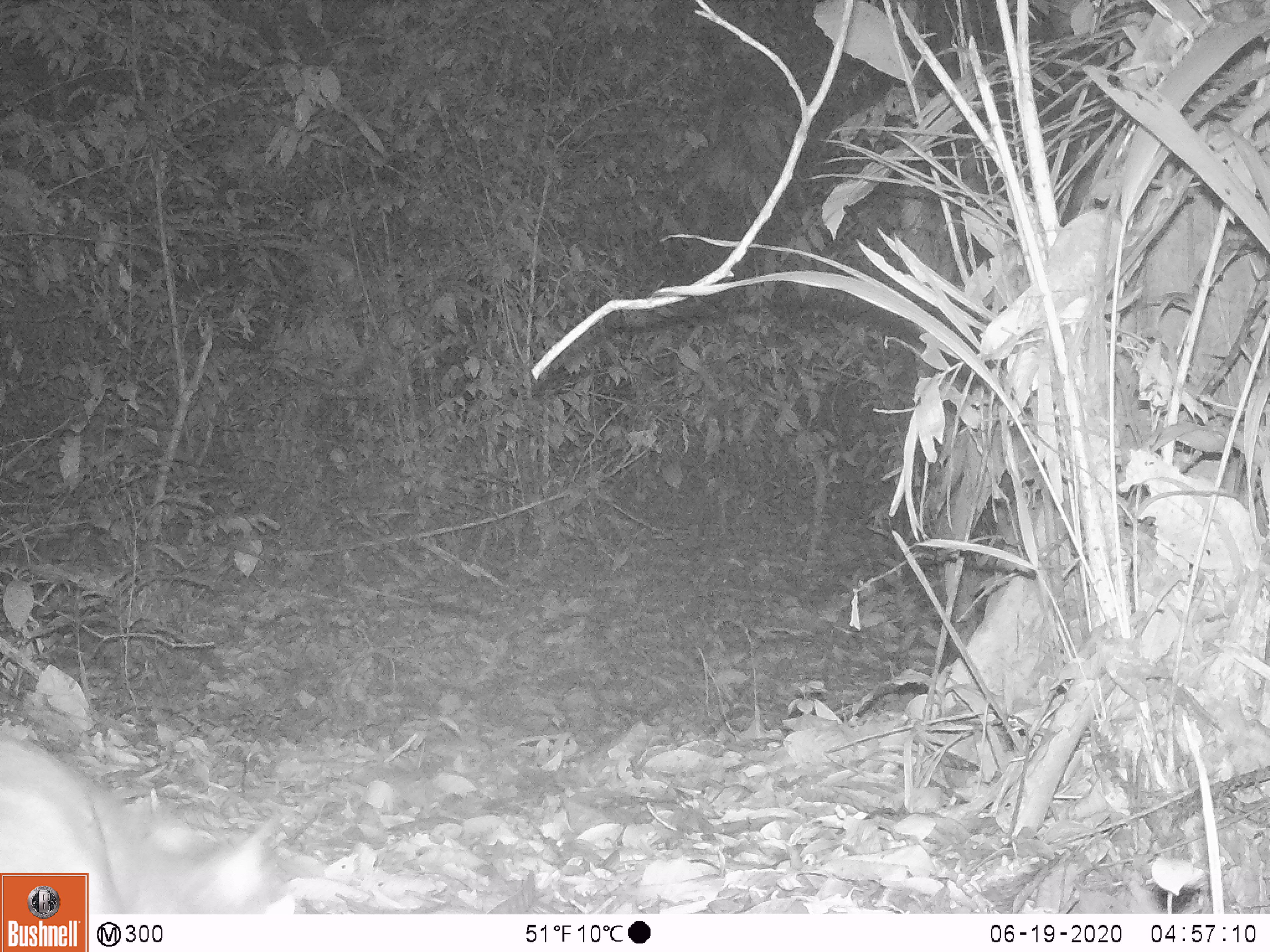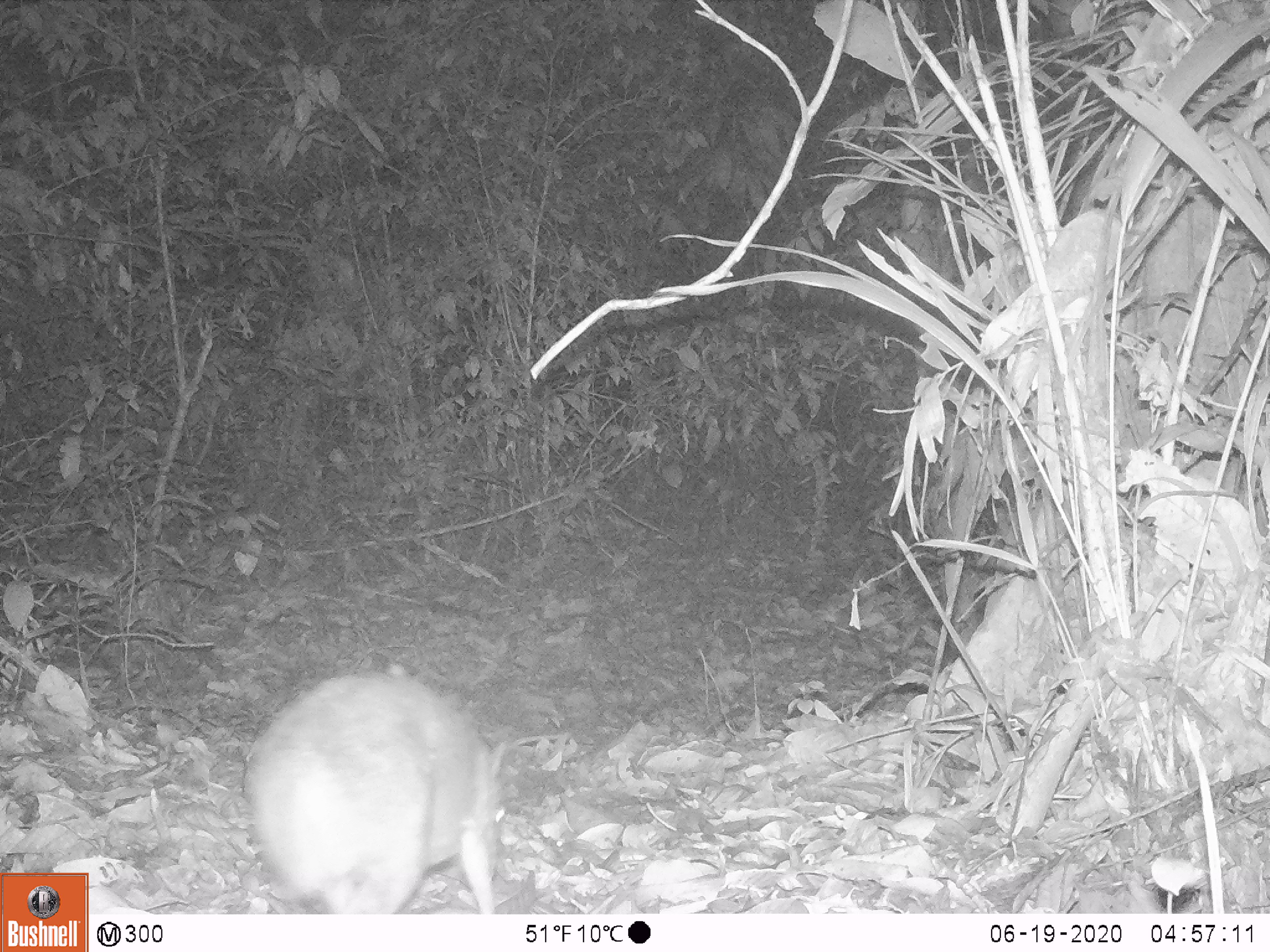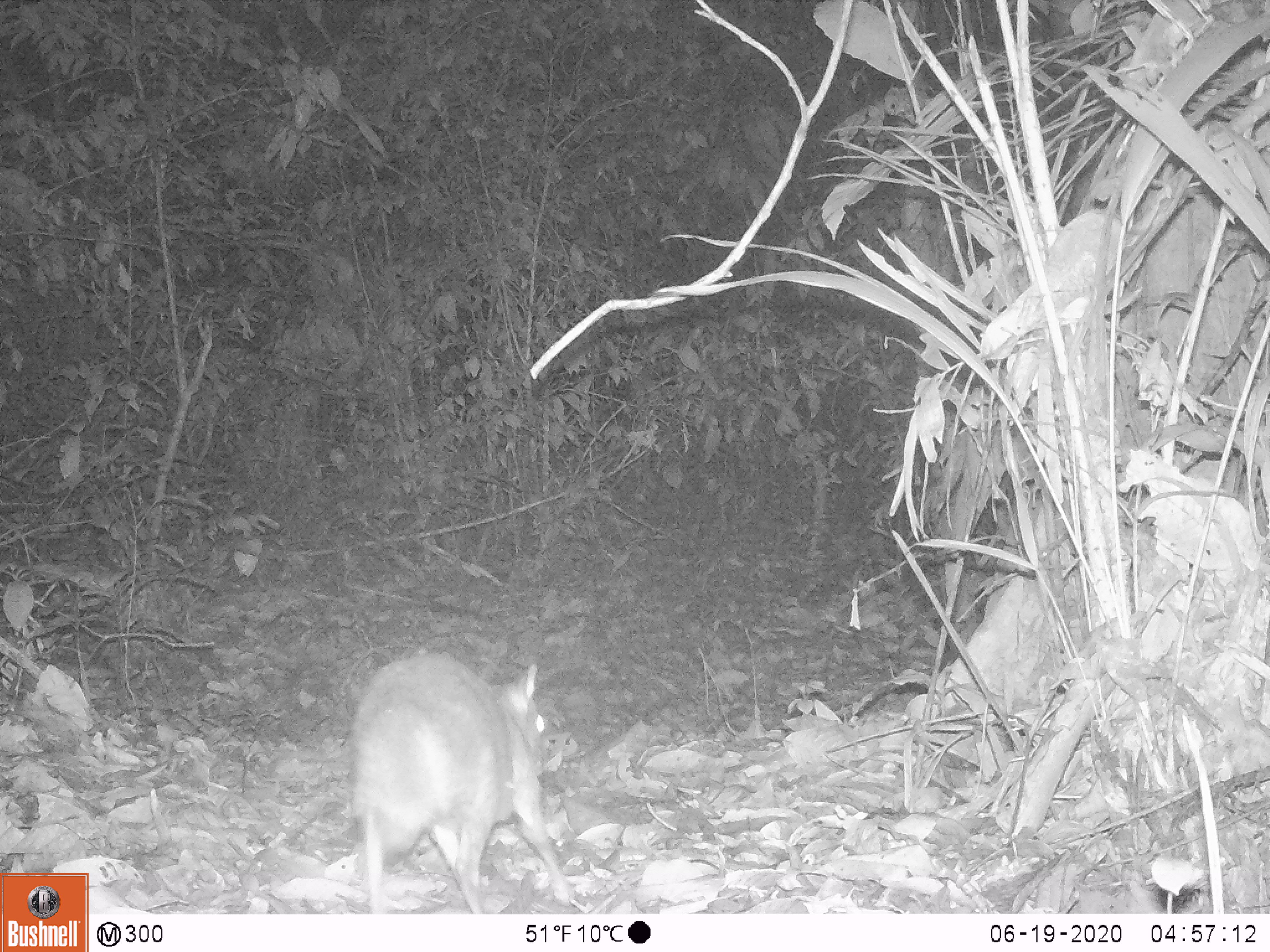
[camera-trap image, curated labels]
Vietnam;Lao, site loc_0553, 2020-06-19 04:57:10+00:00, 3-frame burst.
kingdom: Animalia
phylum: Chordata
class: Mammalia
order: Artiodactyla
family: Tragulidae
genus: Moschiola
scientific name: Moschiola meminna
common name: chevrotain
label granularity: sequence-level